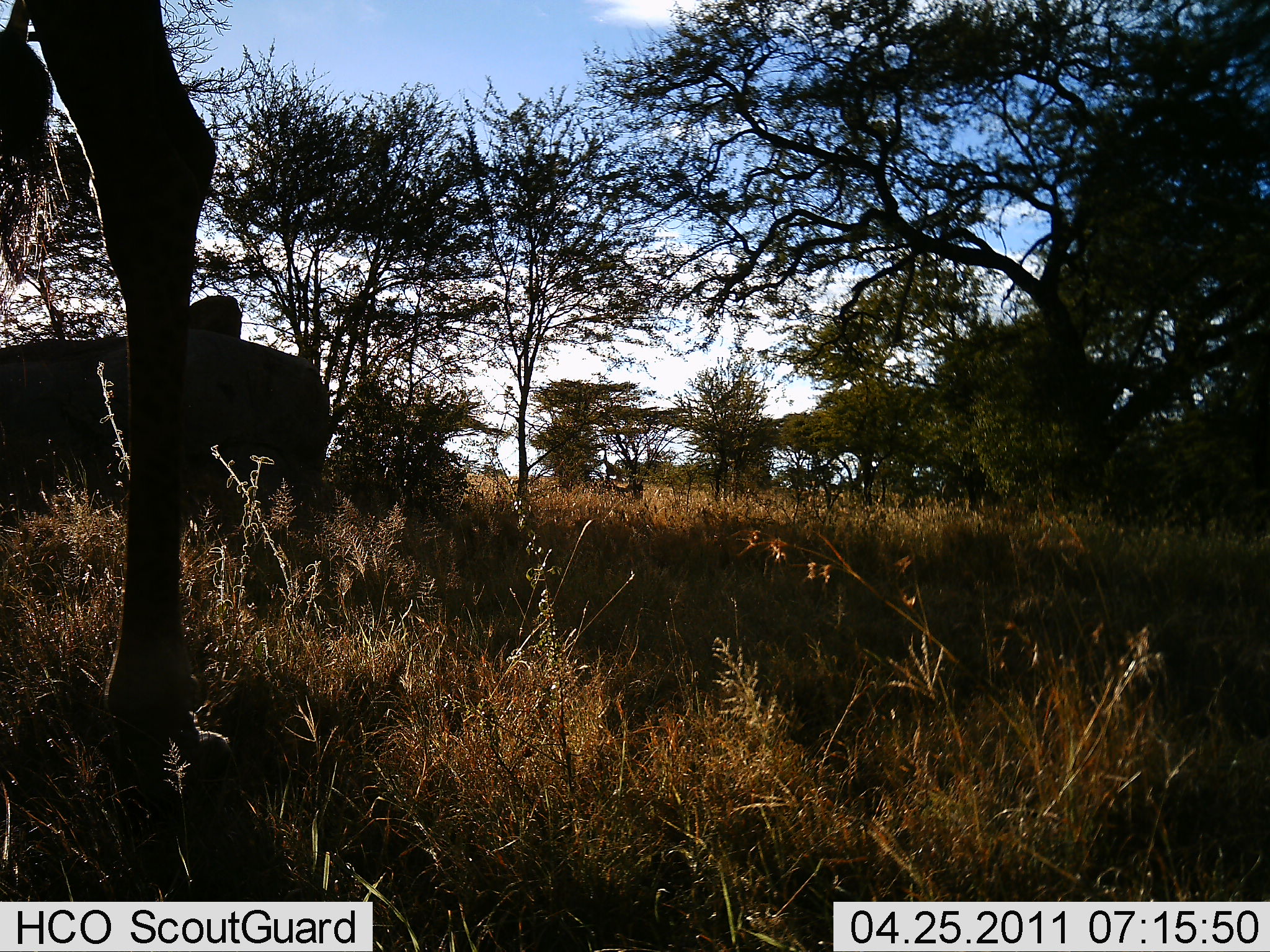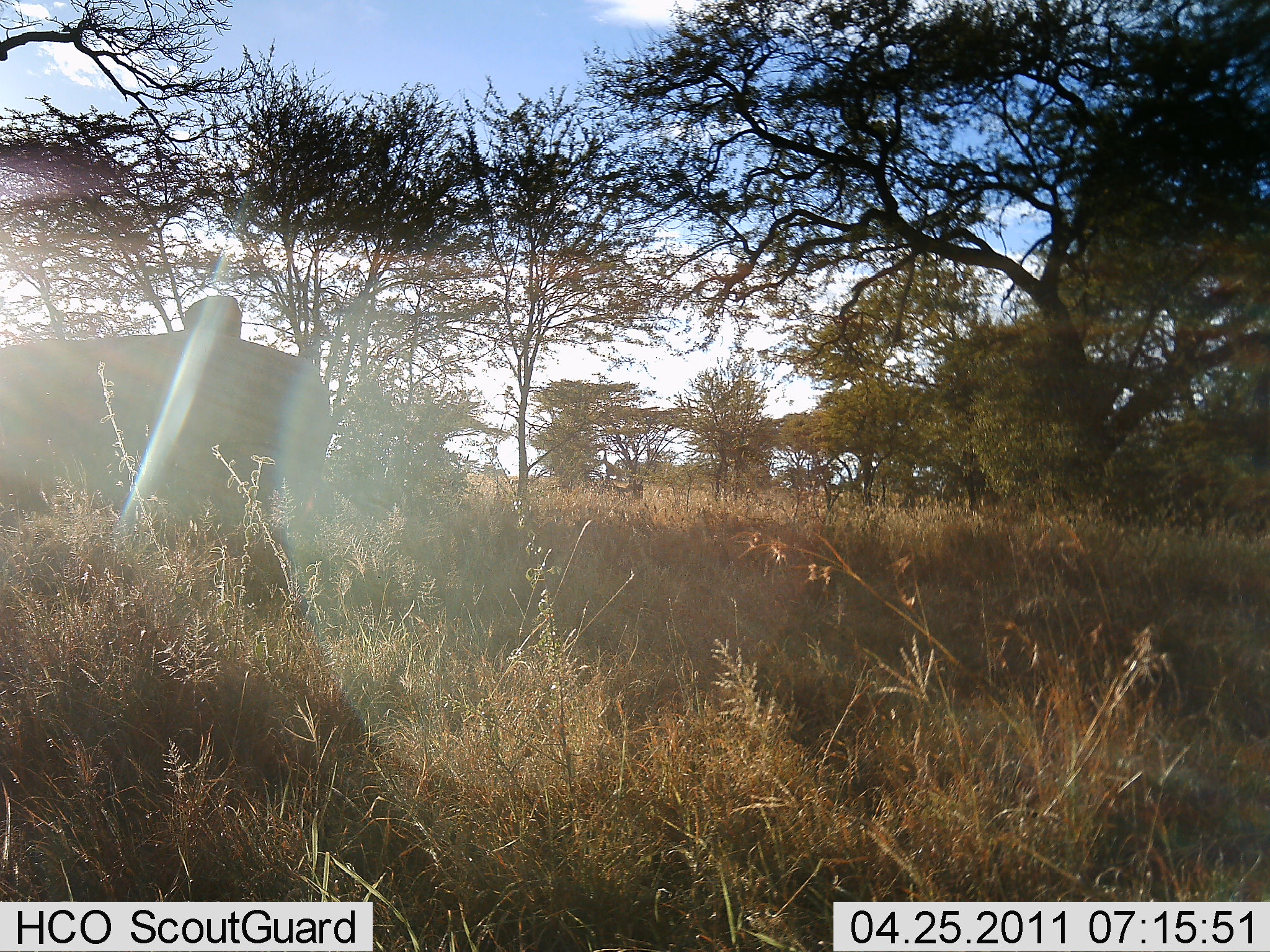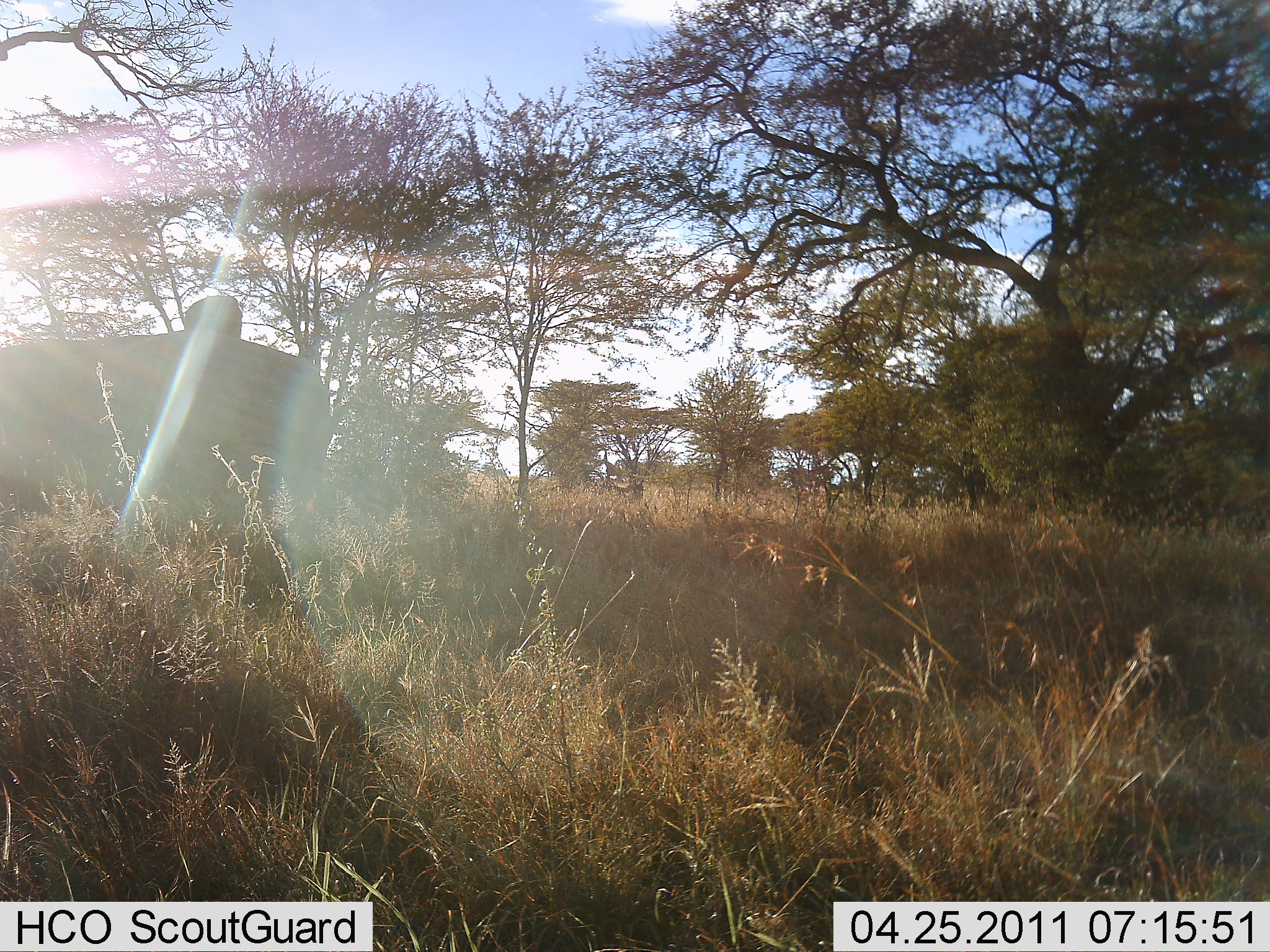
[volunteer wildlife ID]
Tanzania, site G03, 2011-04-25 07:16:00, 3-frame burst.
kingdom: Animalia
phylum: Chordata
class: Mammalia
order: Artiodactyla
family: Giraffidae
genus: Giraffa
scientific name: Giraffa camelopardalis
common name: giraffe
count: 1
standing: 18%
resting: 0%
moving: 91%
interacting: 0%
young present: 0%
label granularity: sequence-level